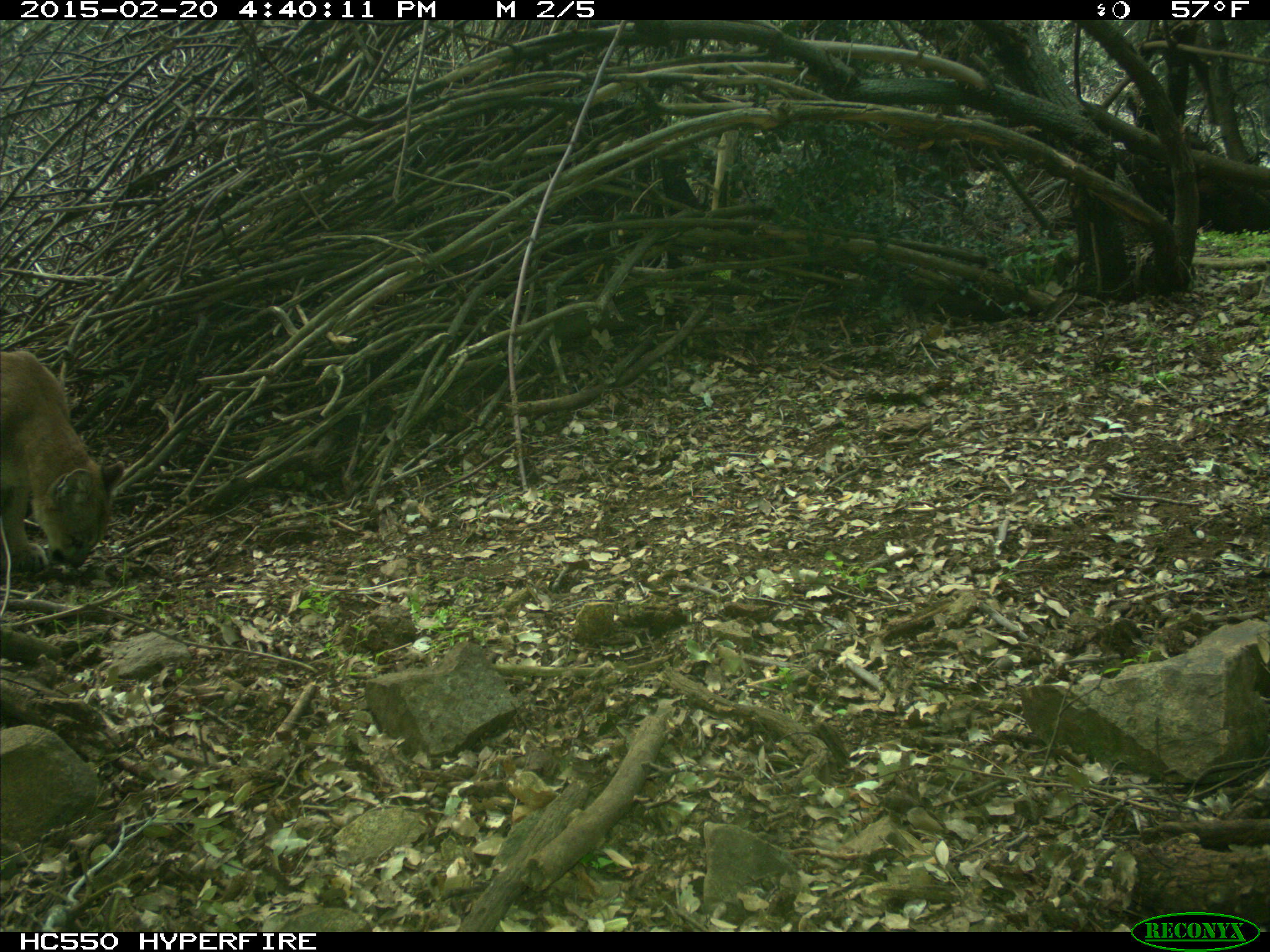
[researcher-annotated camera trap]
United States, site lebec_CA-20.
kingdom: Animalia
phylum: Chordata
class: Mammalia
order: Carnivora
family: Felidae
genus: Puma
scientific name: Puma concolor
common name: mountain lion